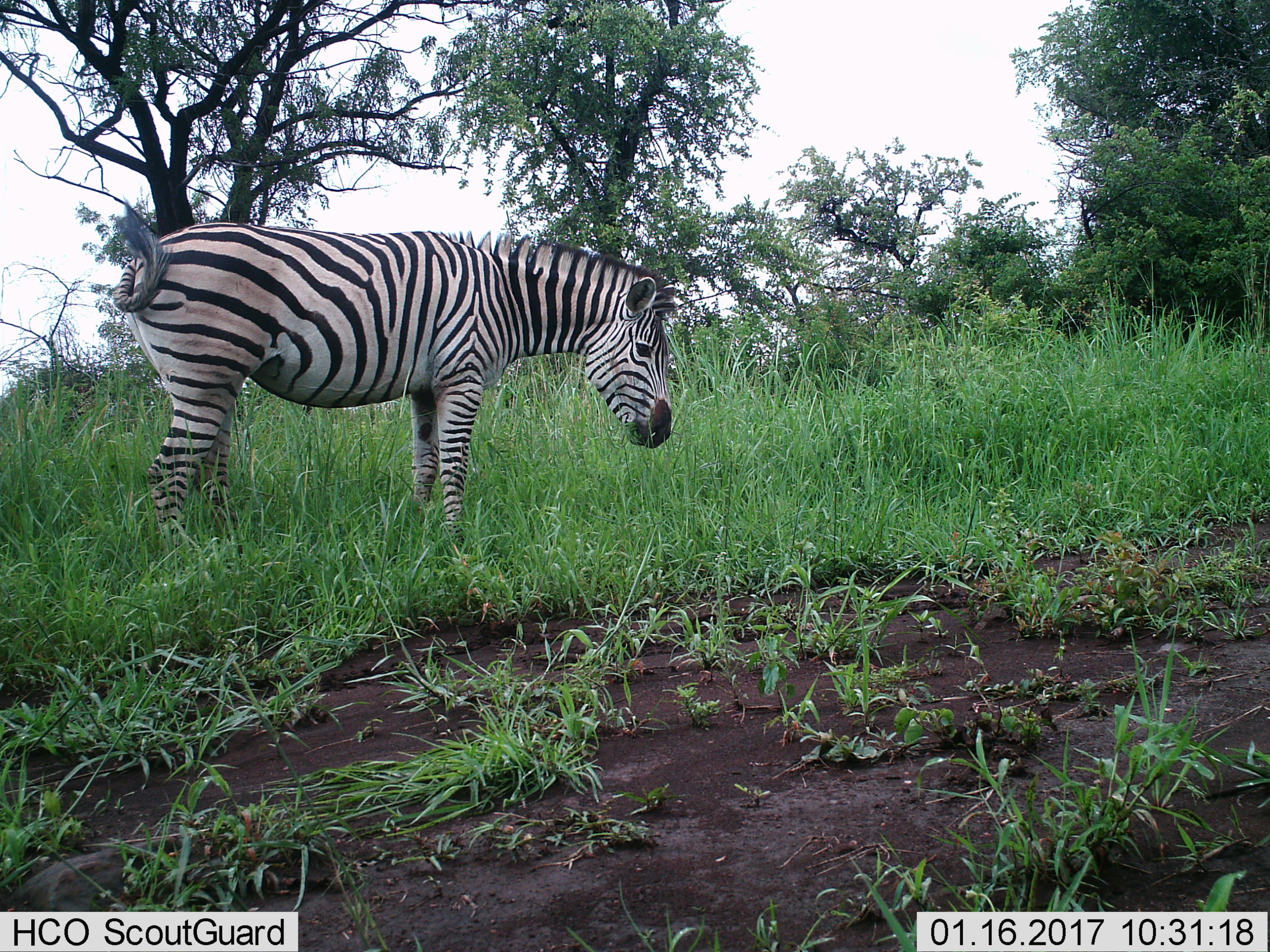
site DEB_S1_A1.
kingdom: Animalia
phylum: Chordata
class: Mammalia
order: Perissodactyla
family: Equidae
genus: Equus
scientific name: Equus quagga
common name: plains zebra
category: zebraplains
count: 1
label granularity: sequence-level